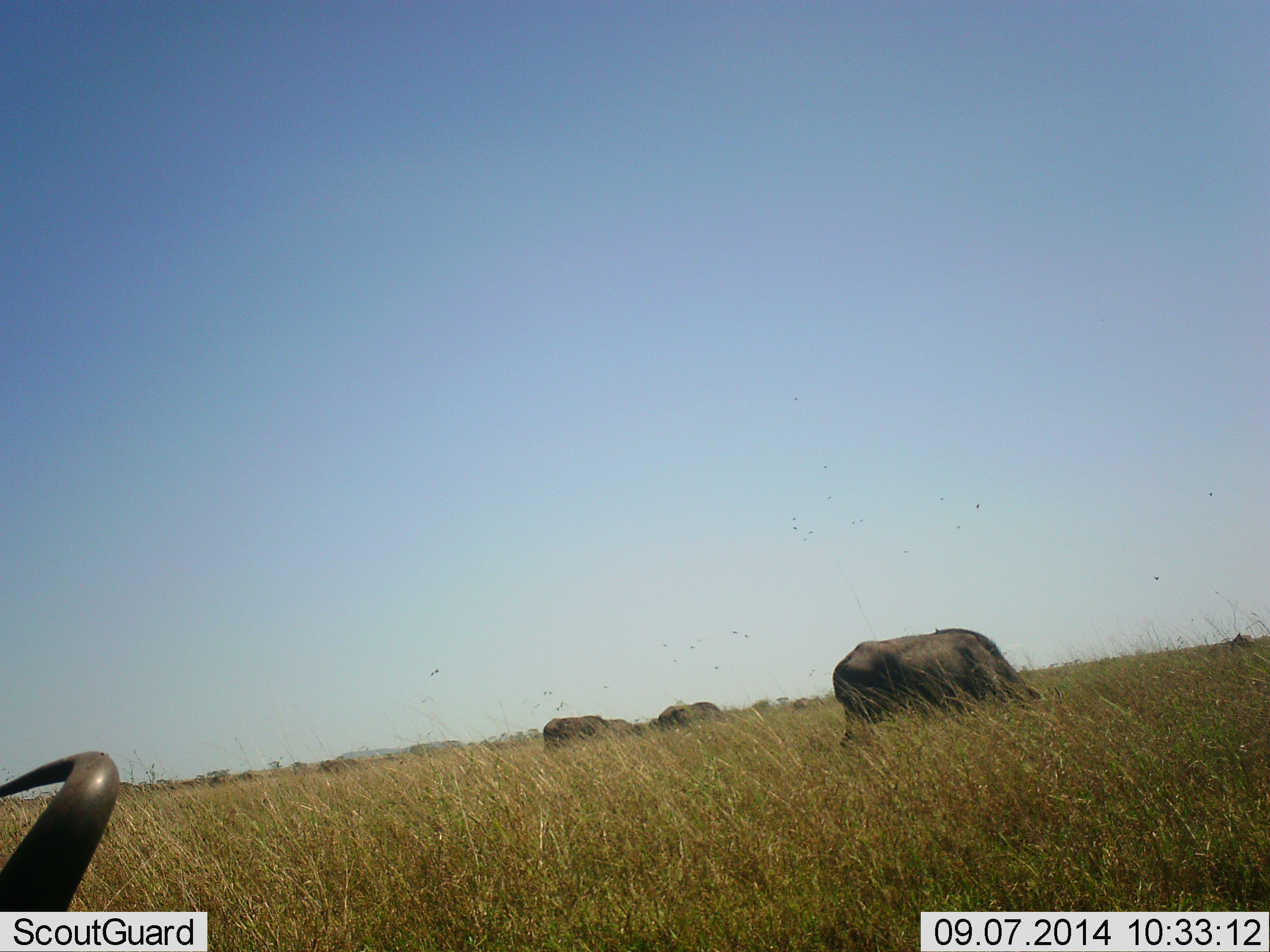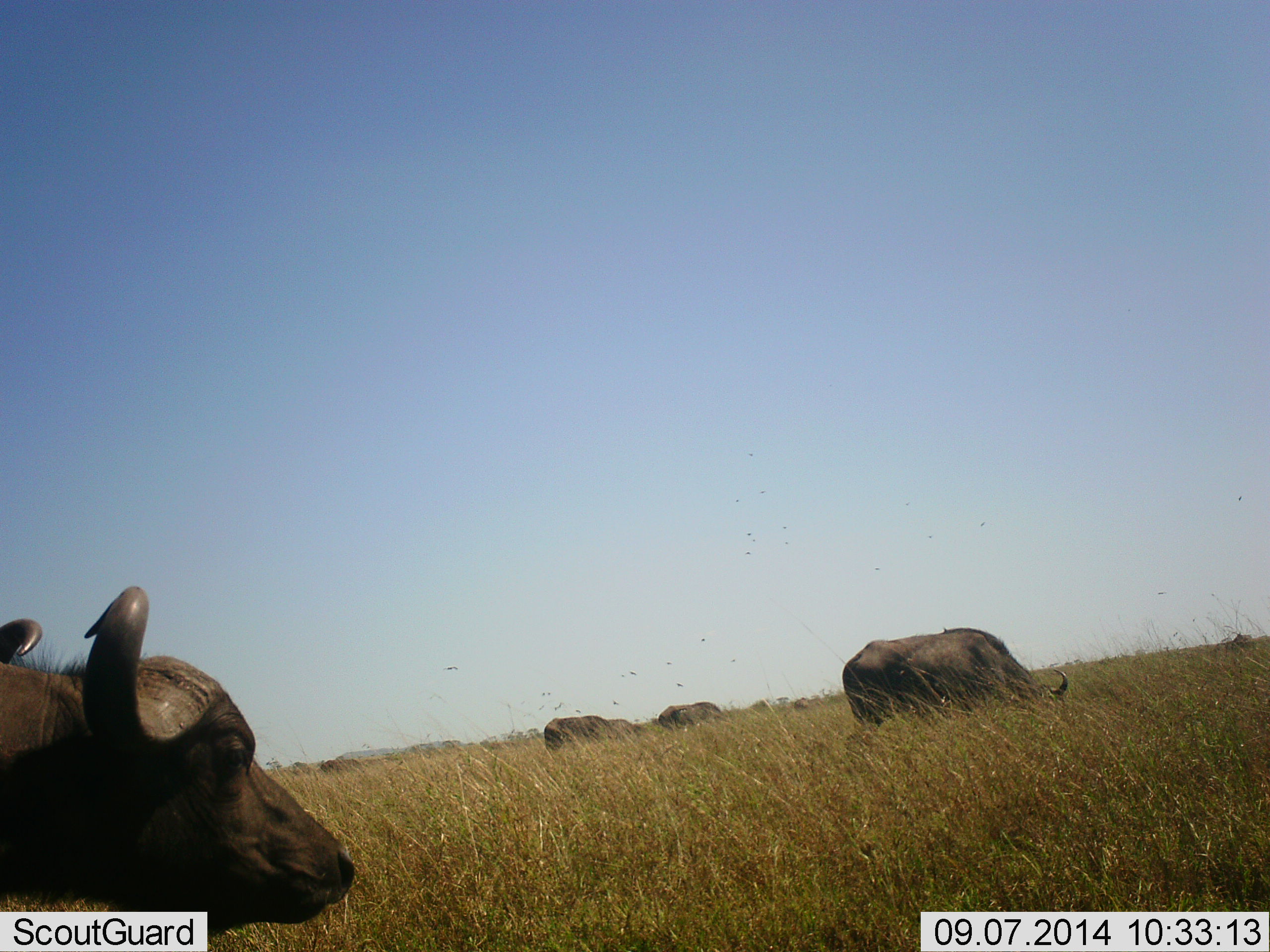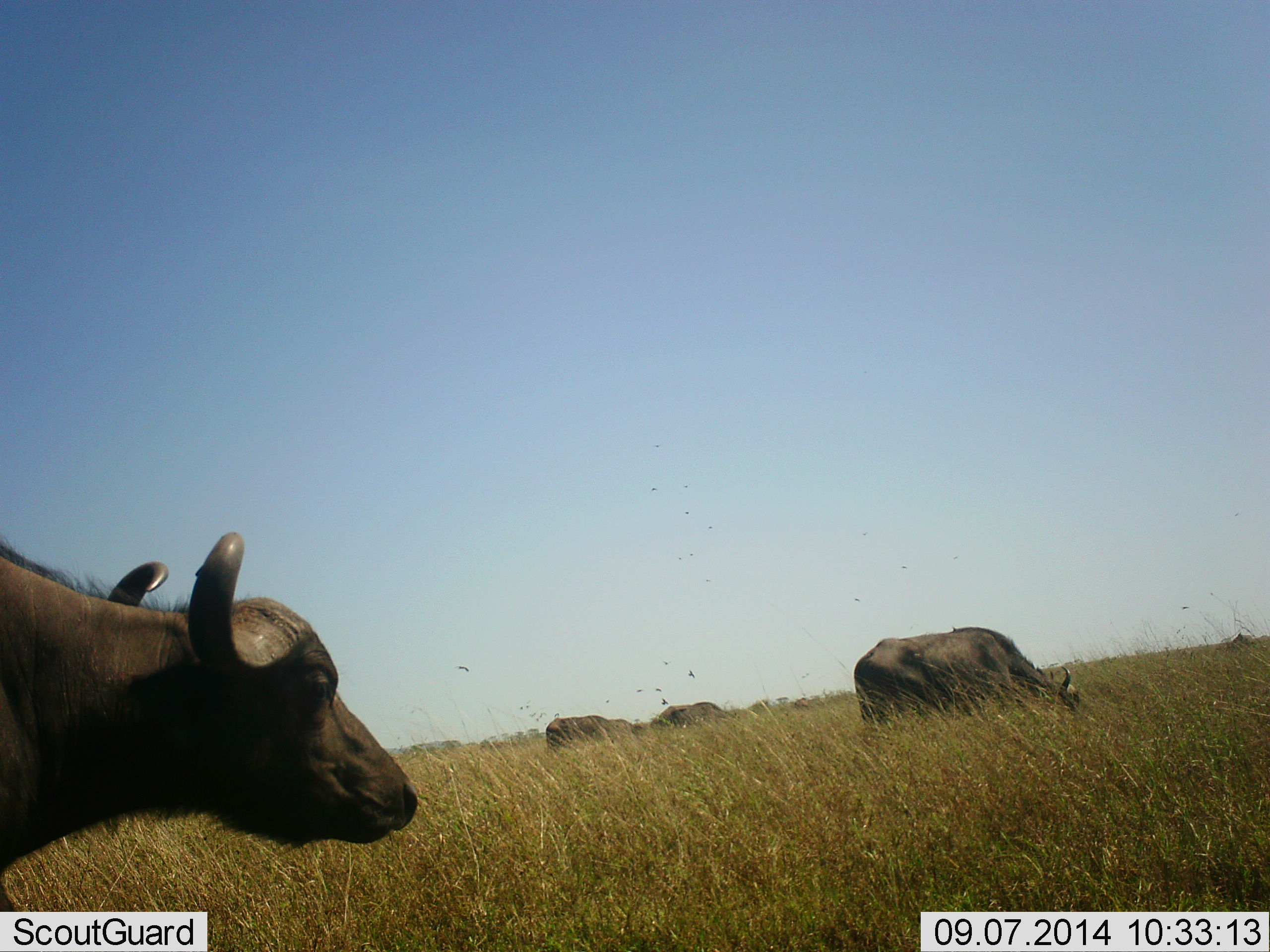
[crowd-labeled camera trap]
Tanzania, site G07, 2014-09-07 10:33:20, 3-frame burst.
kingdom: Animalia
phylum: Chordata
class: Mammalia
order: Artiodactyla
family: Bovidae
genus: Syncerus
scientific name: Syncerus caffer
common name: cape buffalo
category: buffalo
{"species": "buffalo (cape buffalo) (Syncerus caffer)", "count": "4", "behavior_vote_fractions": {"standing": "36%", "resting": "0%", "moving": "45%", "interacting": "0%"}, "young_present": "0%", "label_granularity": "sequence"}